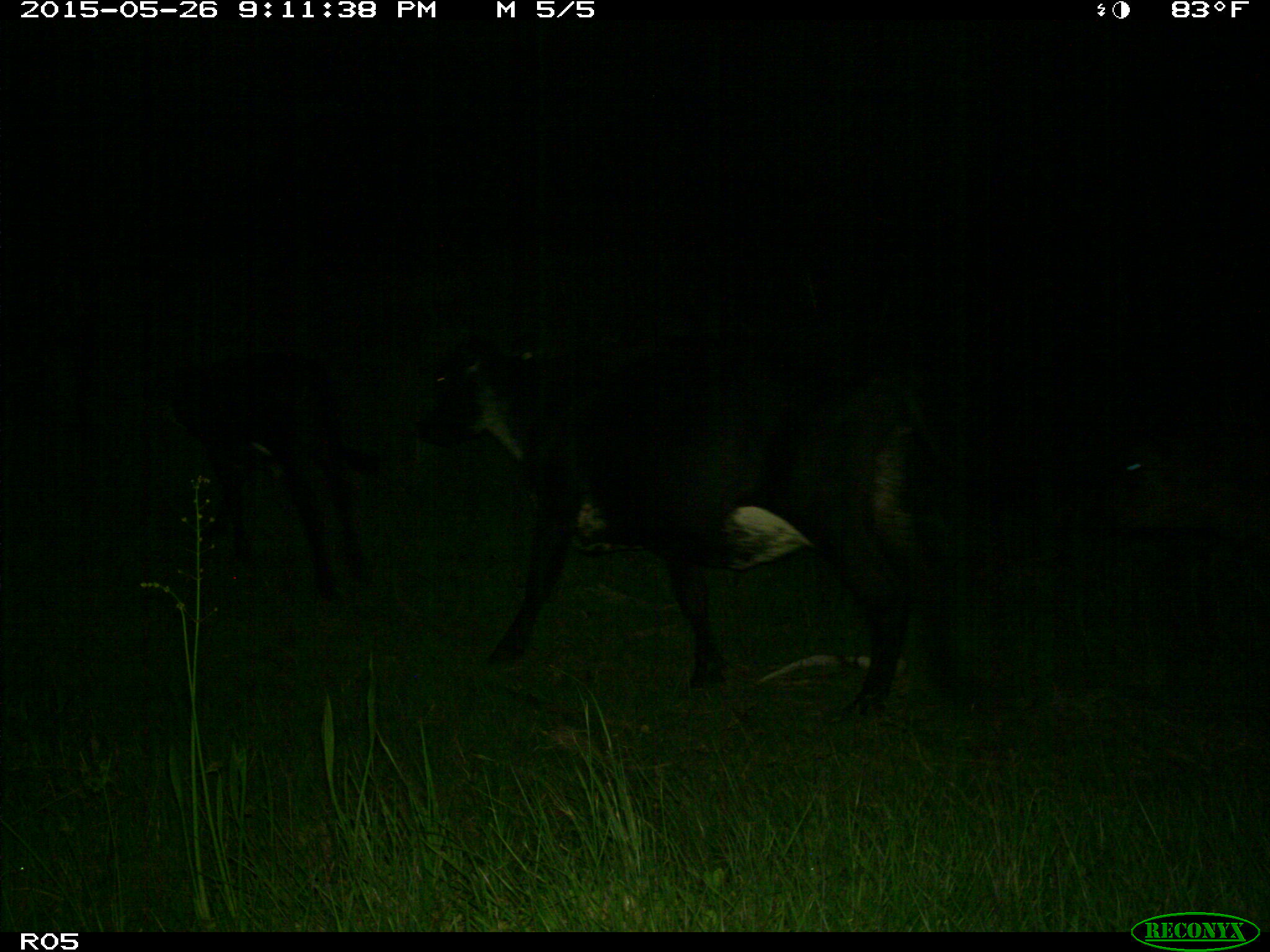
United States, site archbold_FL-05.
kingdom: Animalia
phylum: Chordata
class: Mammalia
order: Artiodactyla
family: Bovidae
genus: Bos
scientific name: Bos taurus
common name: domestic cow